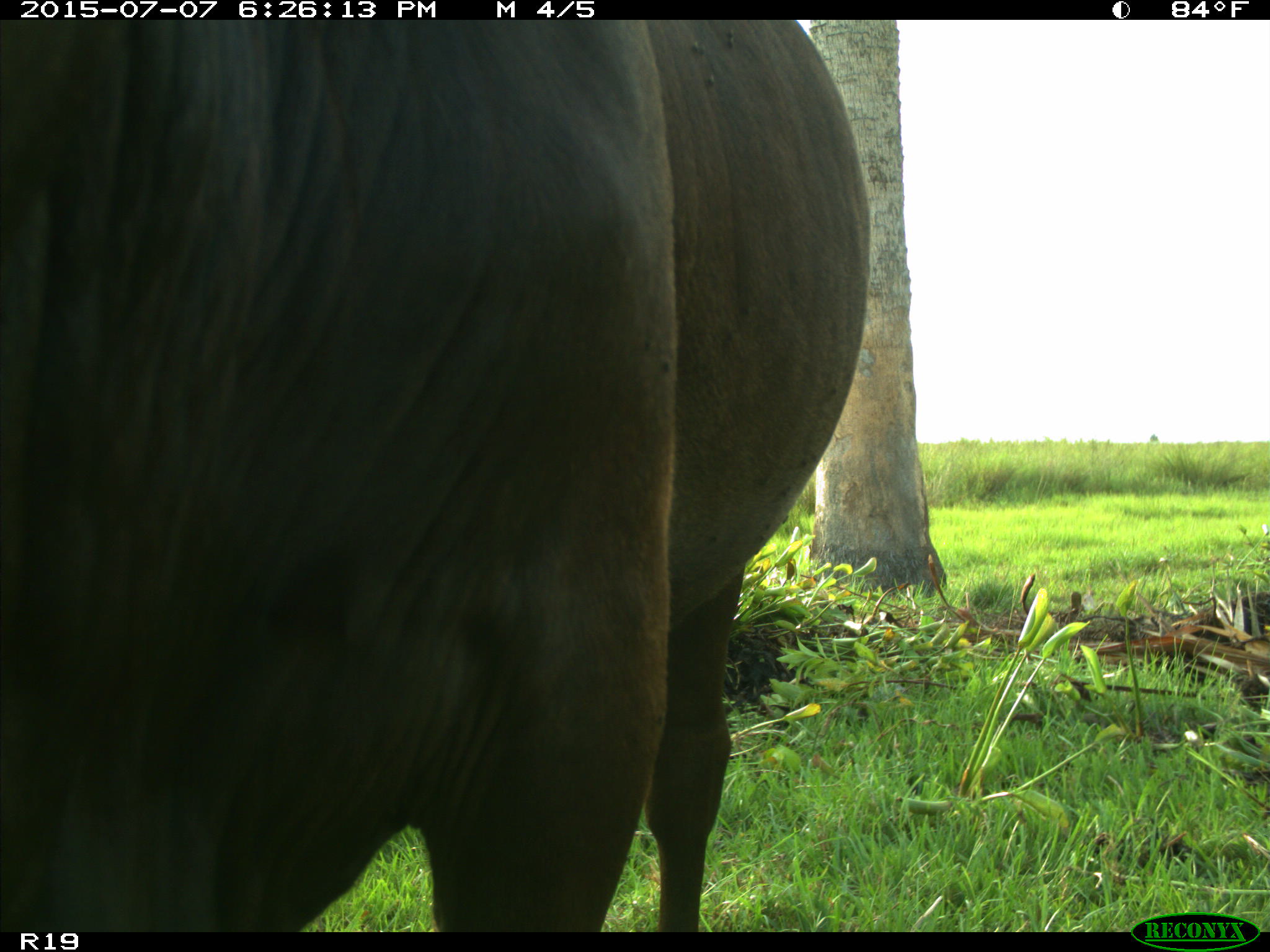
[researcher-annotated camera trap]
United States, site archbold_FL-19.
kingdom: Animalia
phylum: Chordata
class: Mammalia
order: Artiodactyla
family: Bovidae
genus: Bos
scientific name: Bos taurus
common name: domestic cow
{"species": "Bos taurus (domestic cow)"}